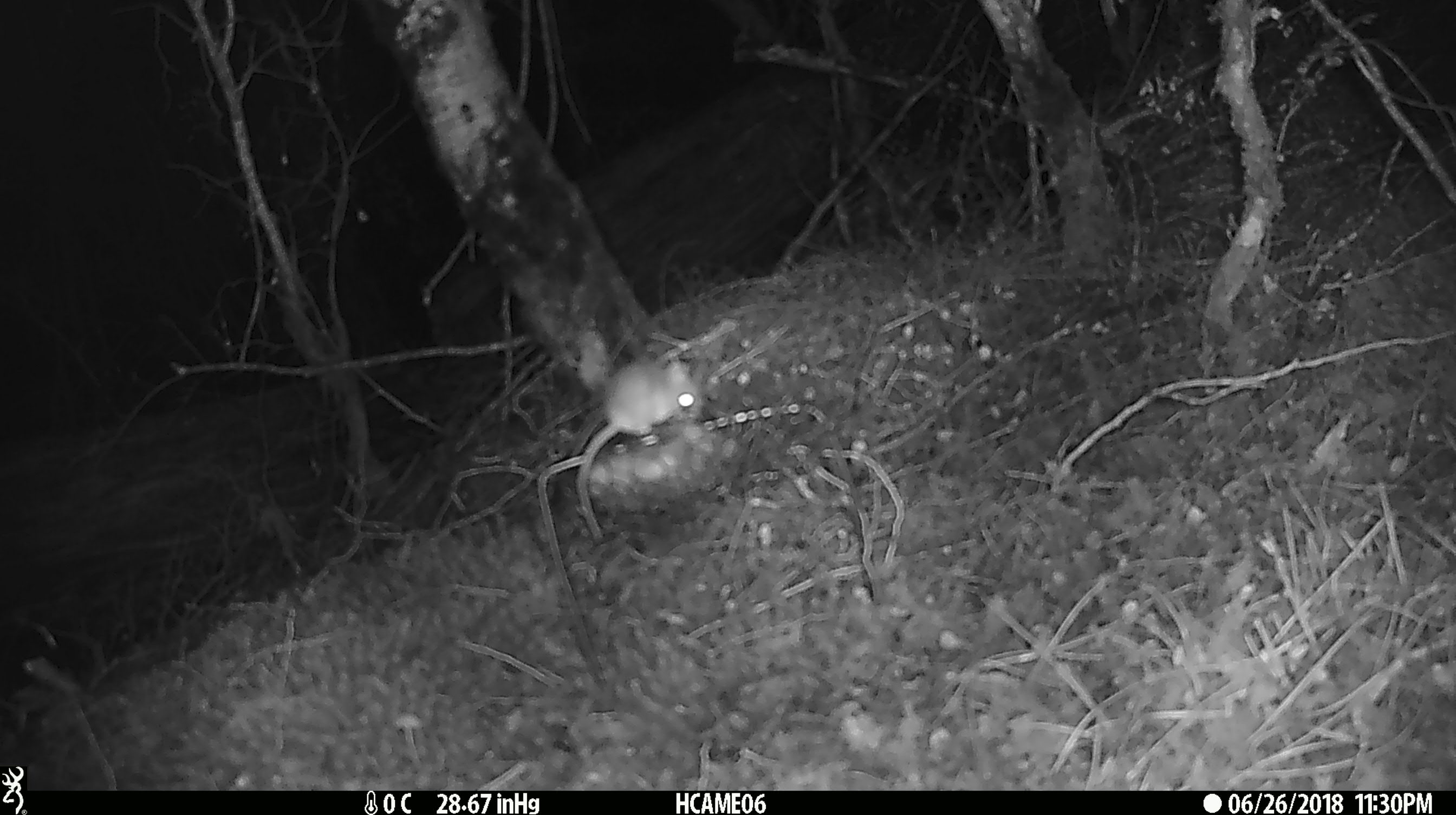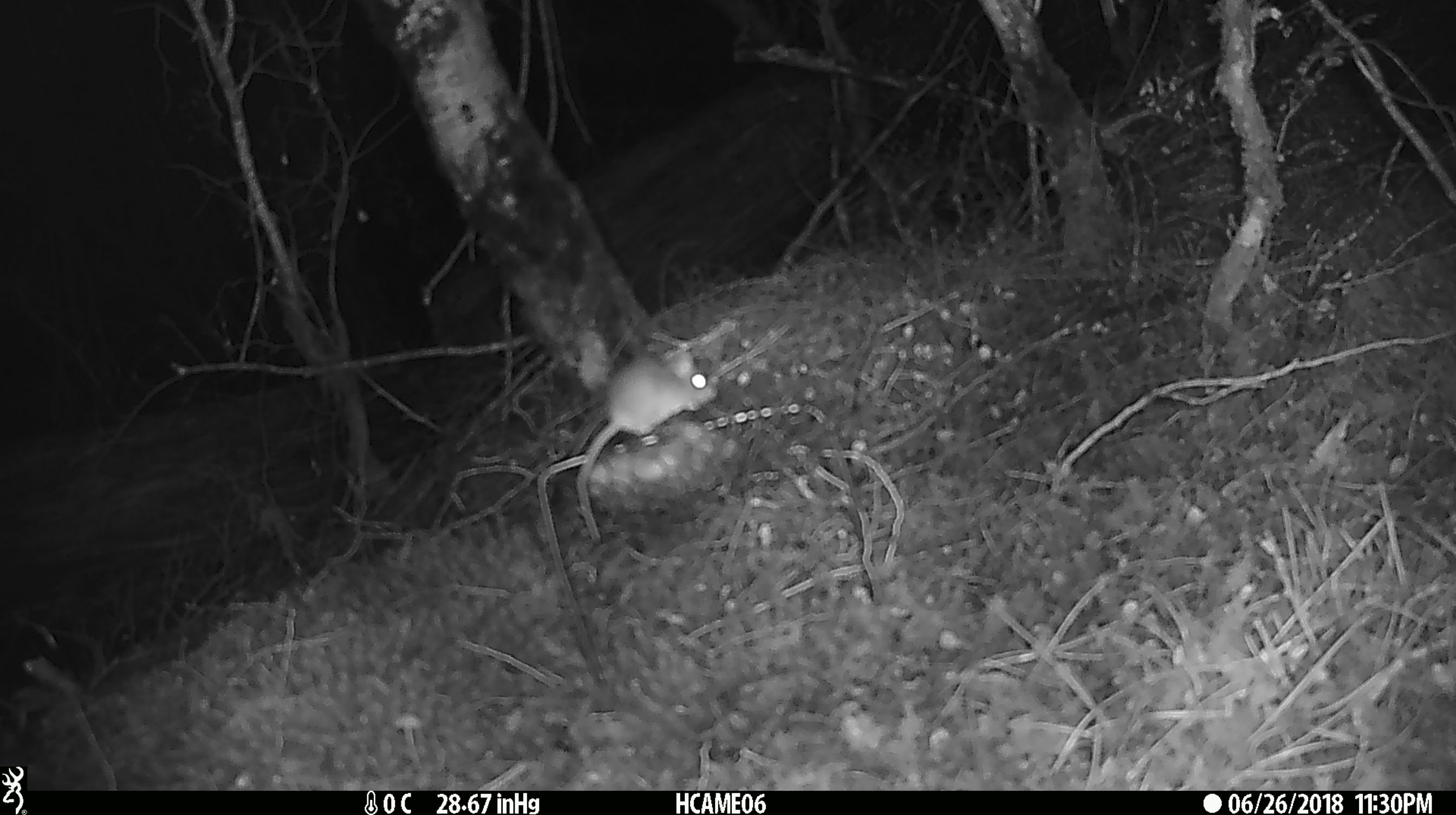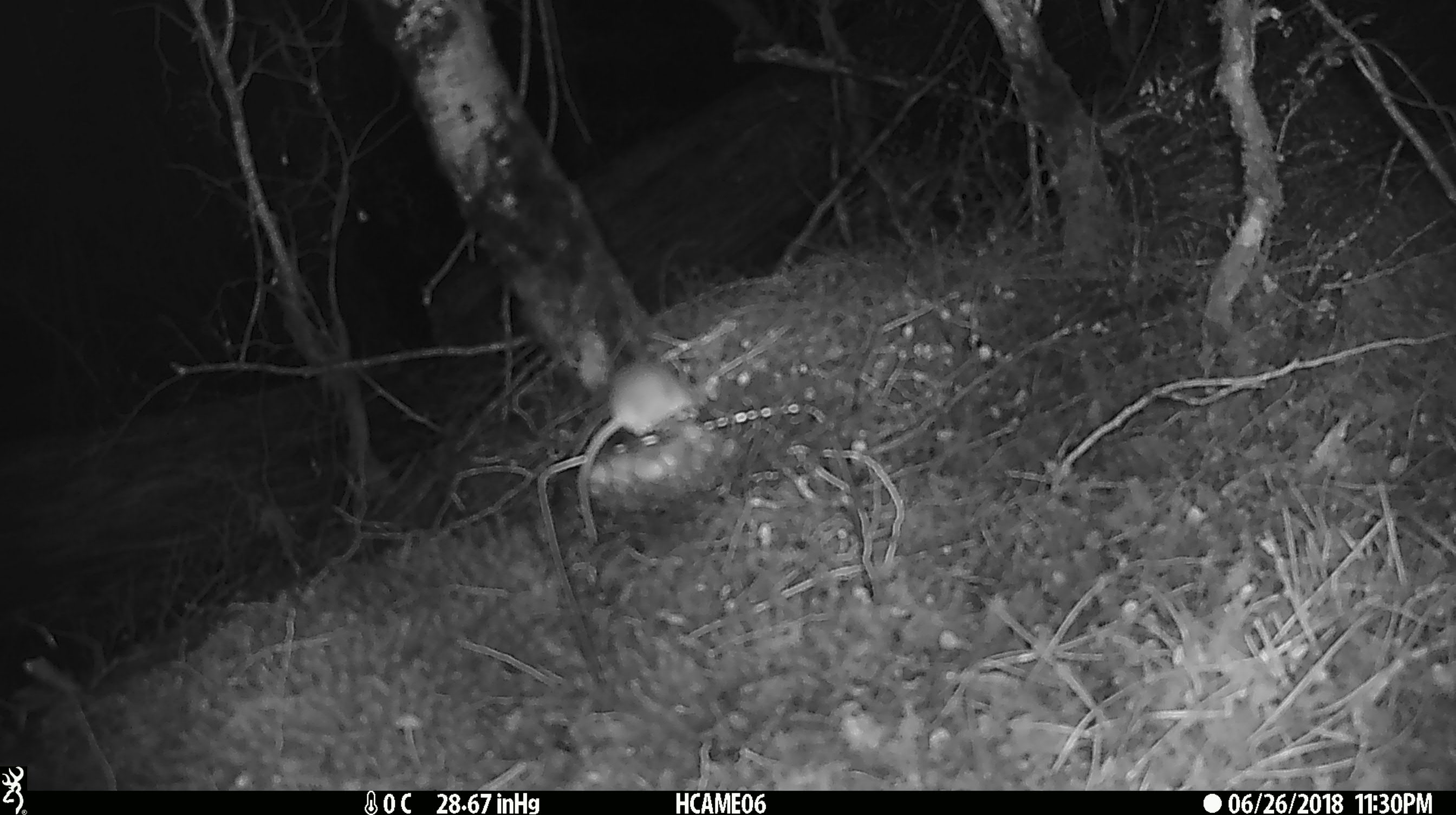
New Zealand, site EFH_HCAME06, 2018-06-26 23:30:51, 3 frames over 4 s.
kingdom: Animalia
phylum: Chordata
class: Mammalia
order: Rodentia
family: Muridae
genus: Mus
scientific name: Mus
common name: mouse